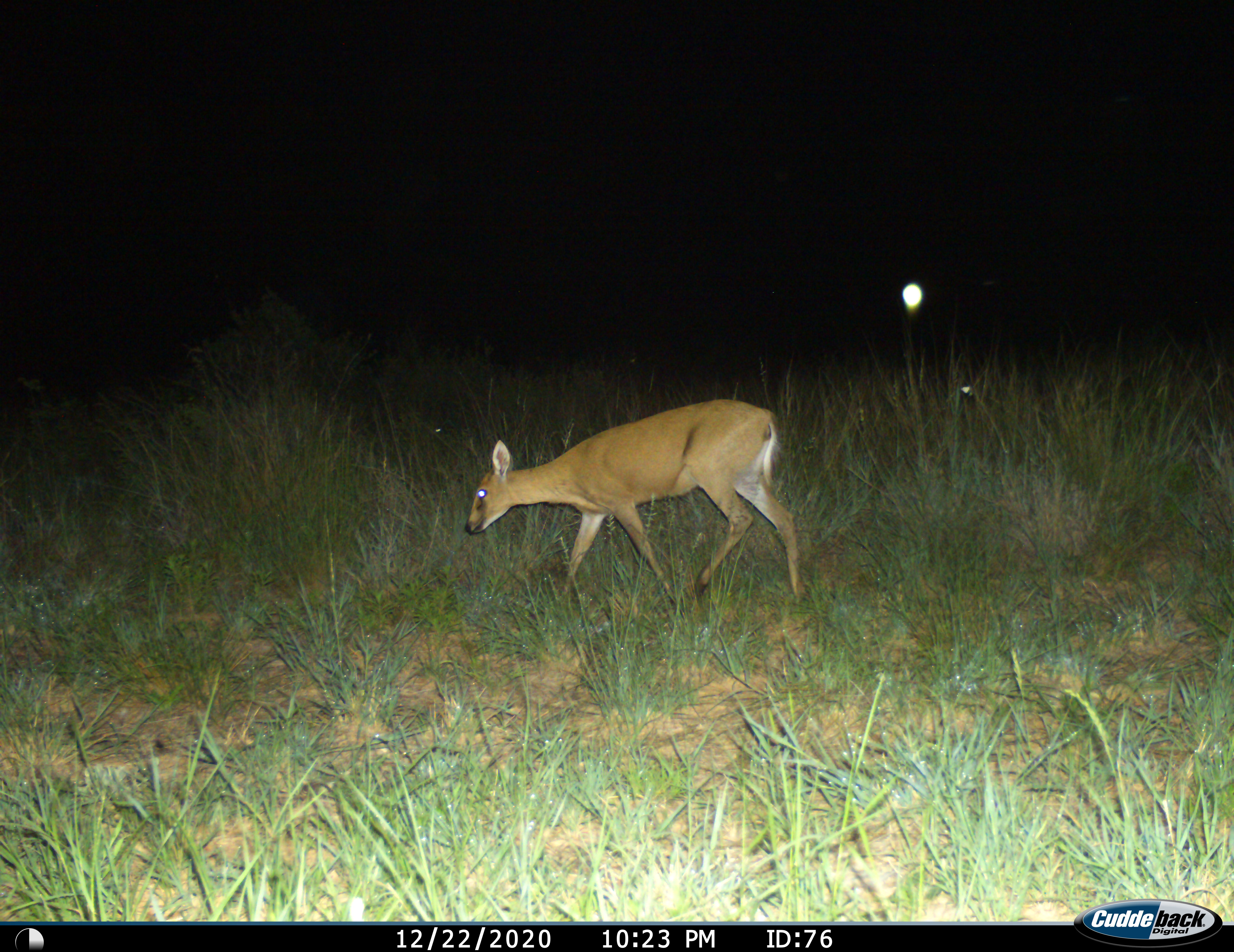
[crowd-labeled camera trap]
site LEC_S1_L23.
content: unidentified animal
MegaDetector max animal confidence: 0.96